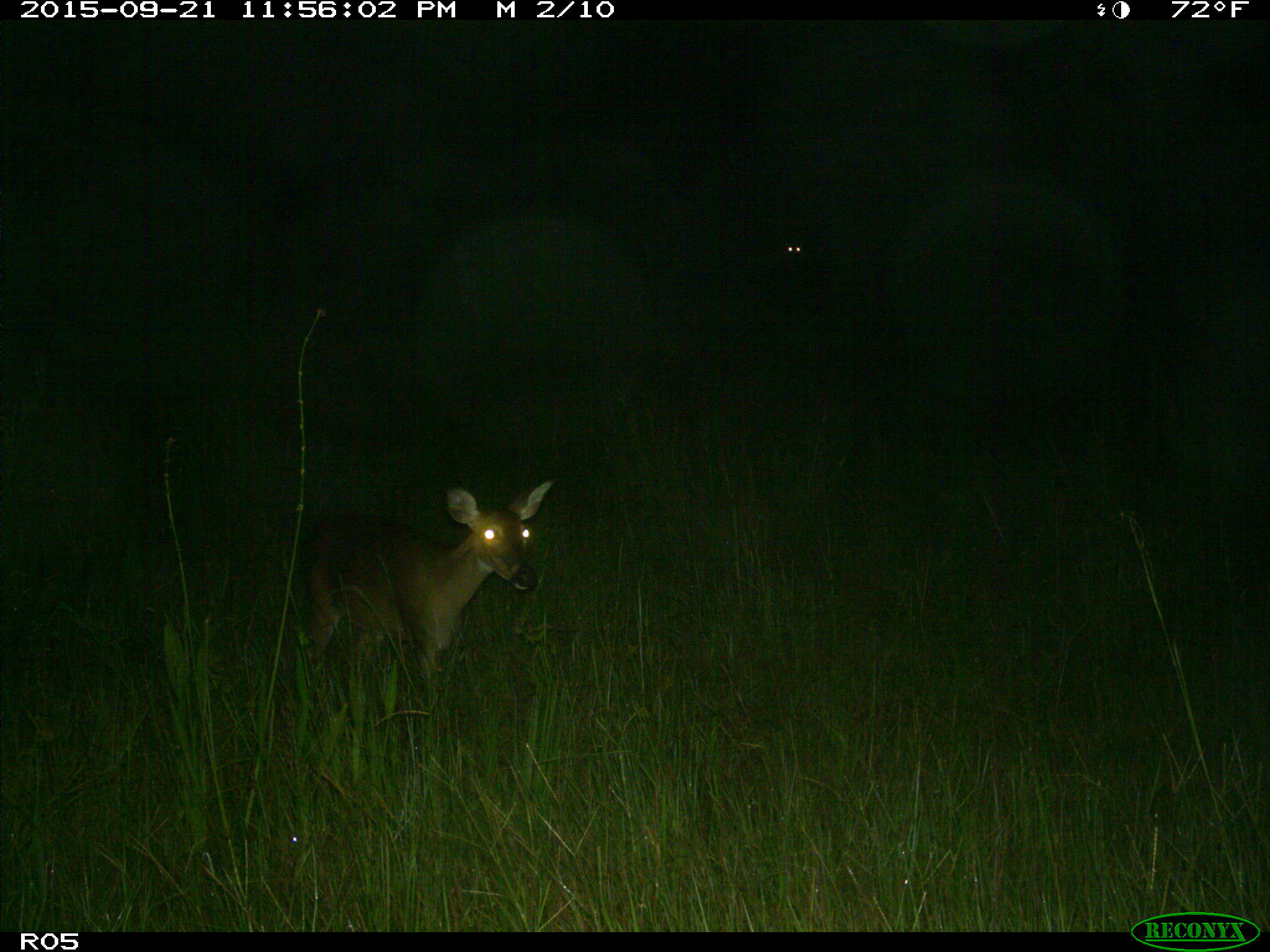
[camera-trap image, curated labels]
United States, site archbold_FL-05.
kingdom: Animalia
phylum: Chordata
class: Mammalia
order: Artiodactyla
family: Cervidae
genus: Odocoileus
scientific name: Odocoileus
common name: deer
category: unidentified deer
Unidentified deer (deer) (Odocoileus).